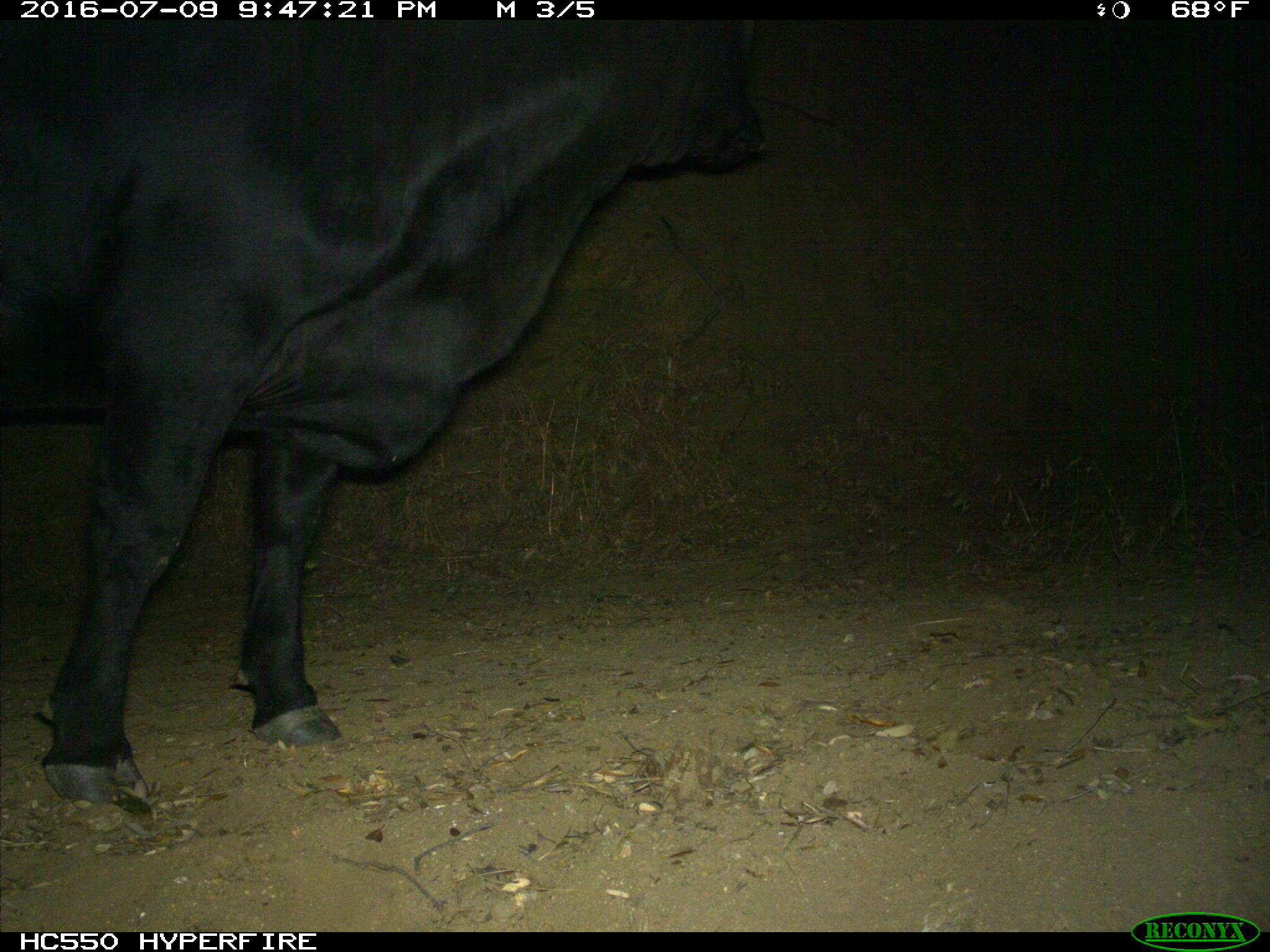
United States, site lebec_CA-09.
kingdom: Animalia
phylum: Chordata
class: Mammalia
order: Artiodactyla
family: Bovidae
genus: Bos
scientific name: Bos taurus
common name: domestic cow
Bos taurus (domestic cow).